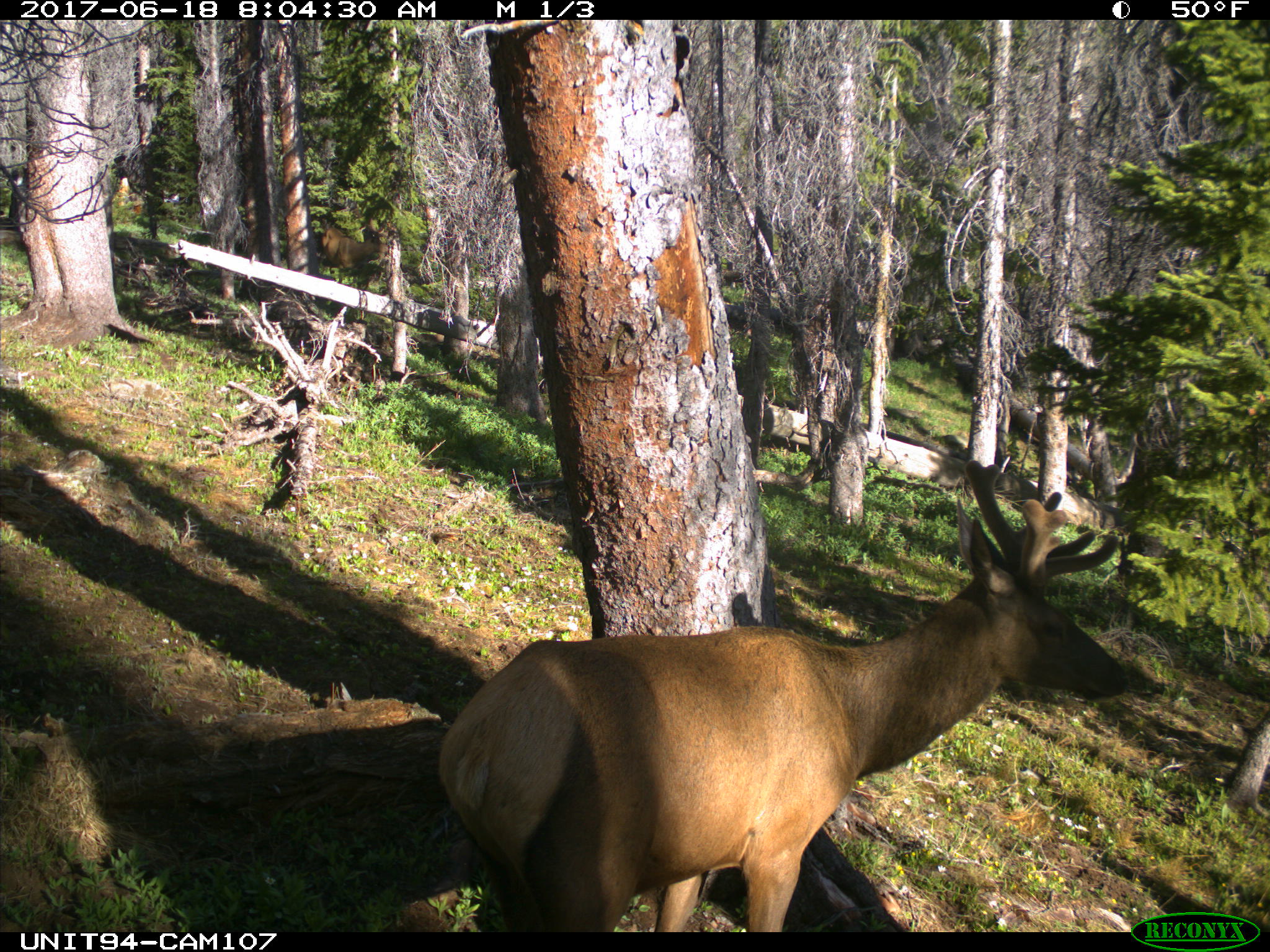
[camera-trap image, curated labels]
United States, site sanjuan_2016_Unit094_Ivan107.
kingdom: Animalia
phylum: Chordata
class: Mammalia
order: Artiodactyla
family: Cervidae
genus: Cervus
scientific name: Cervus elaphus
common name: red deer